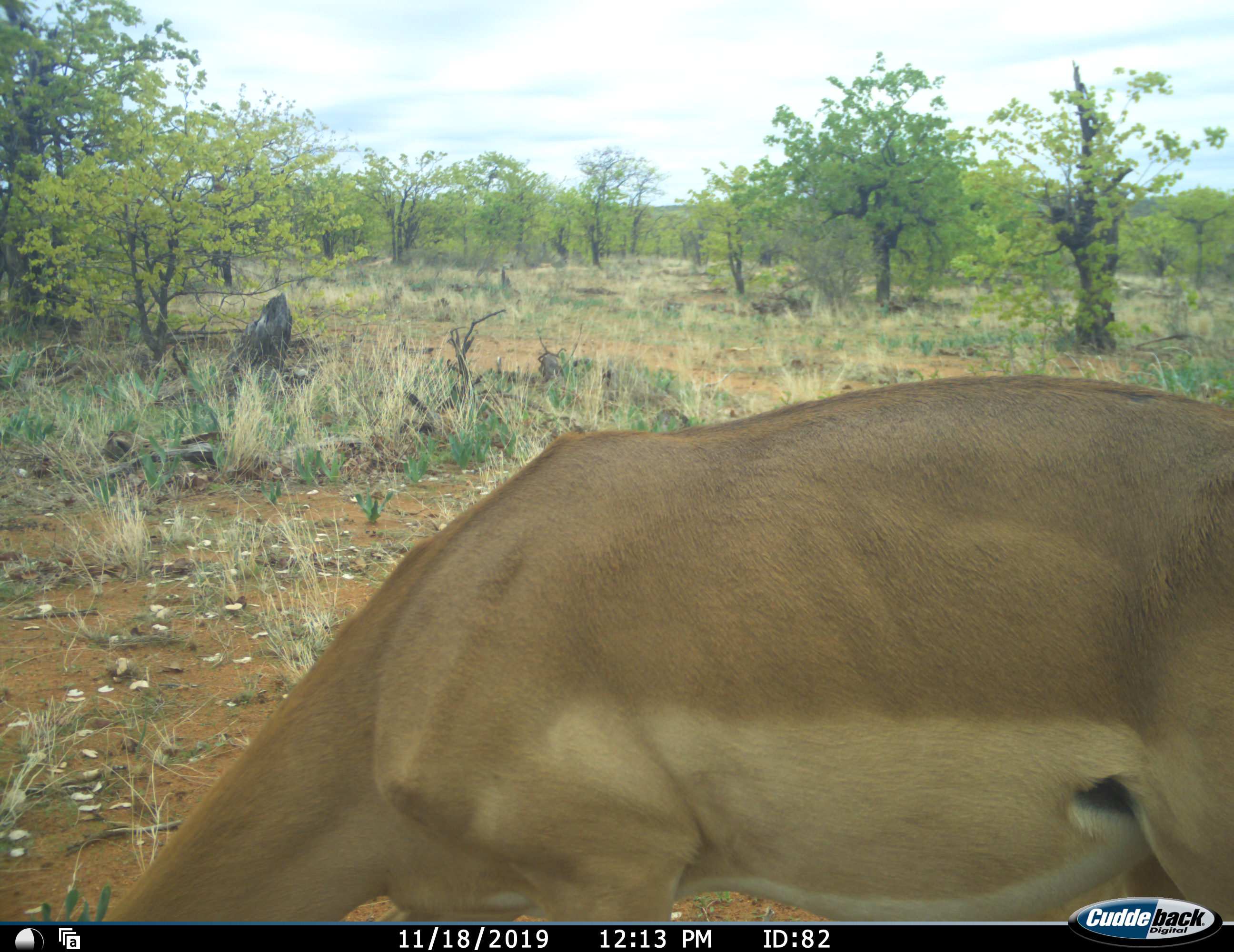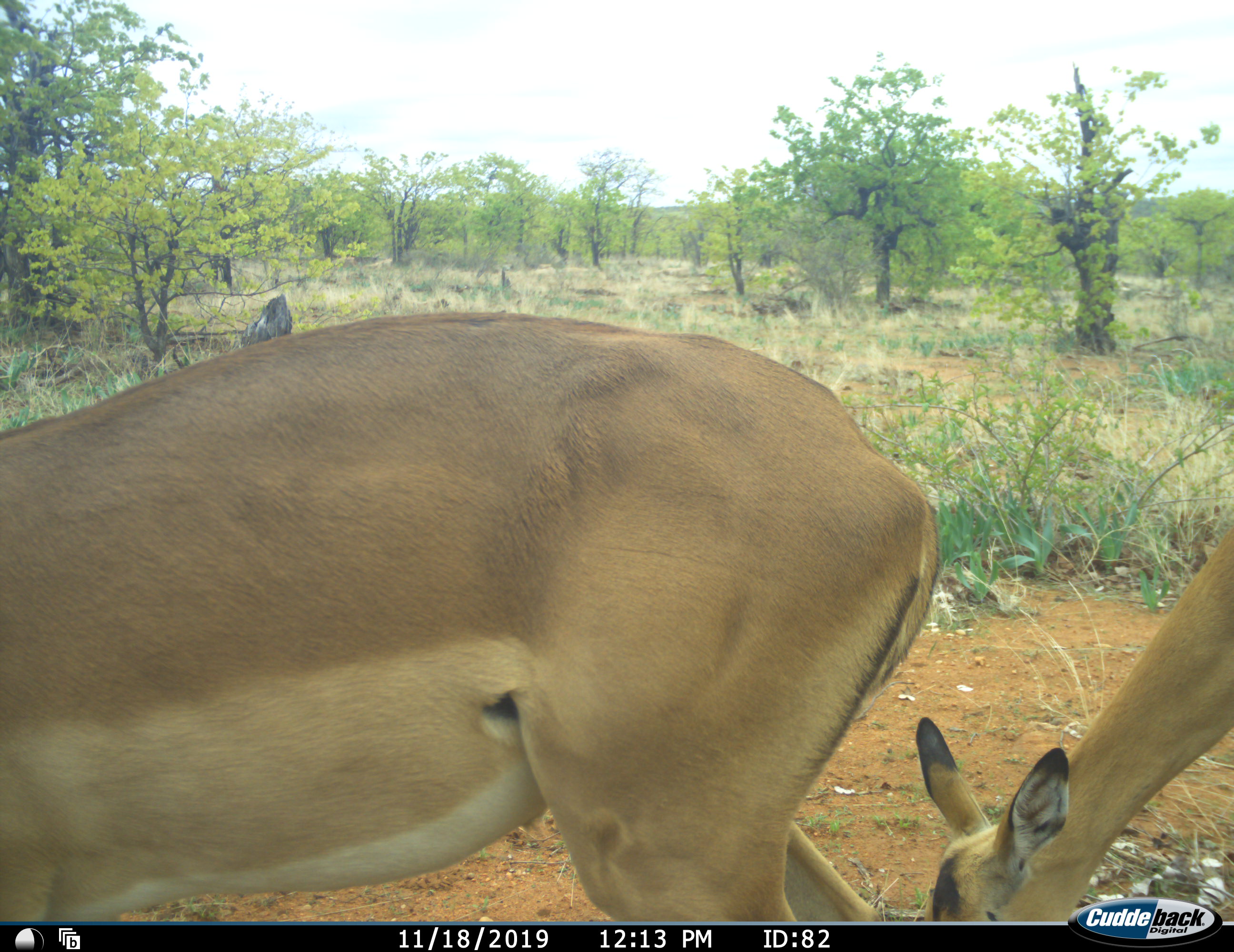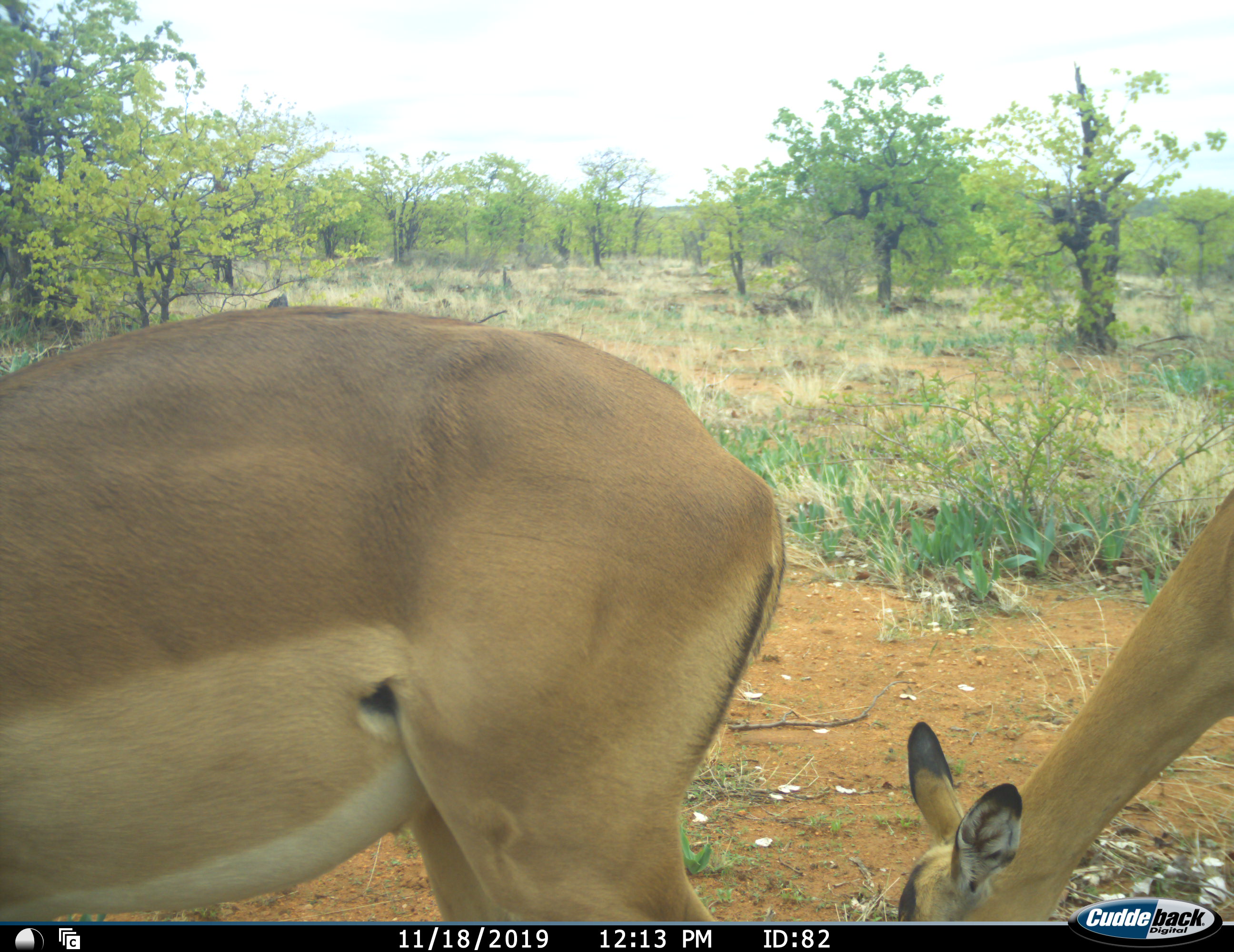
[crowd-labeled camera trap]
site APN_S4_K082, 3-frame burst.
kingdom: Animalia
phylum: Chordata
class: Mammalia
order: Artiodactyla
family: Bovidae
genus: Aepyceros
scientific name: Aepyceros melampus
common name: impala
Impala (Aepyceros melampus), count 2. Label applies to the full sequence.